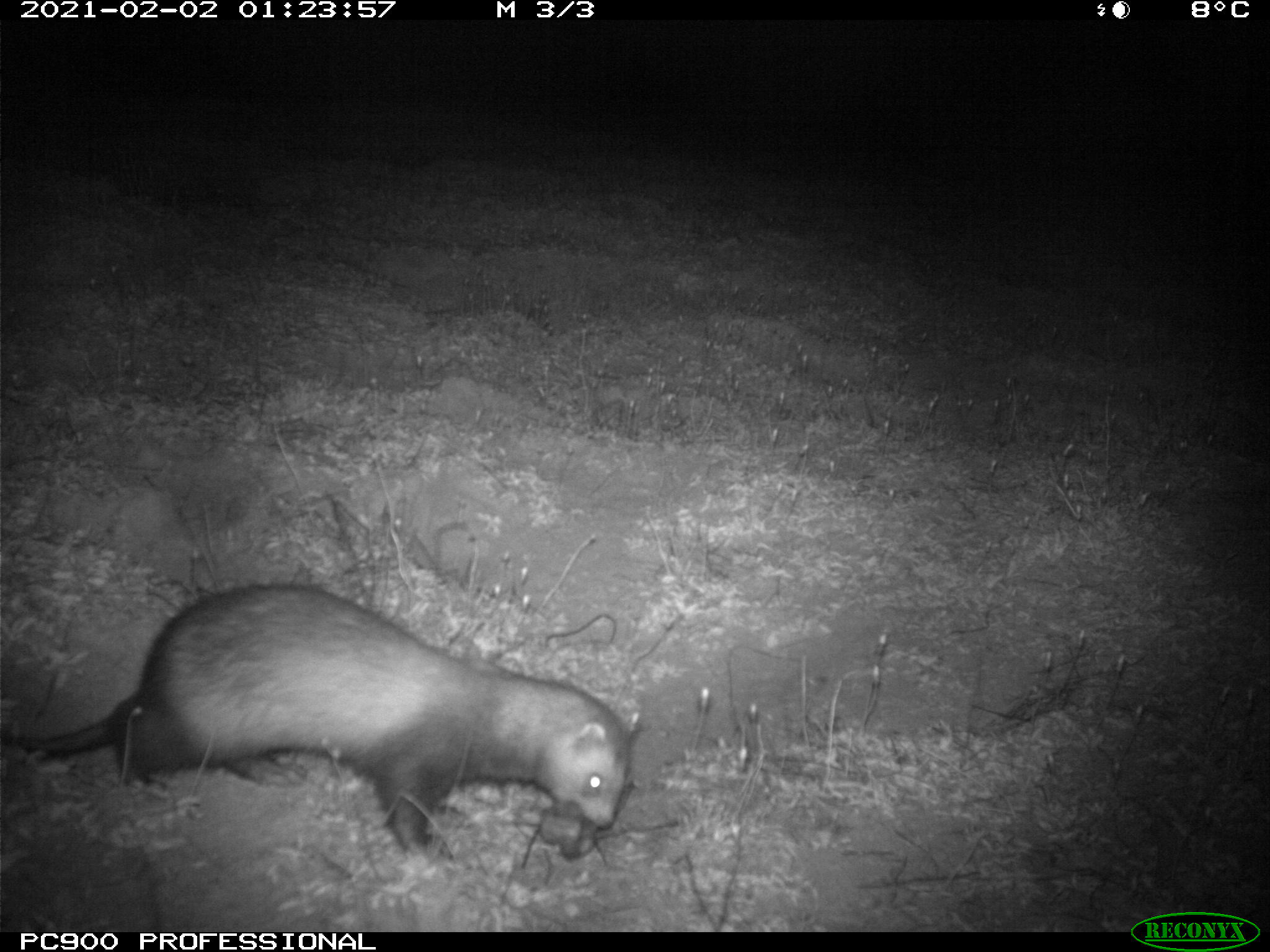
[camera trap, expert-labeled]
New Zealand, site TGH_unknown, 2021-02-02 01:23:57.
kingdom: Animalia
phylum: Chordata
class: Mammalia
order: Carnivora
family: Mustelidae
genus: Mustela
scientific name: Mustela furo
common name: ferret